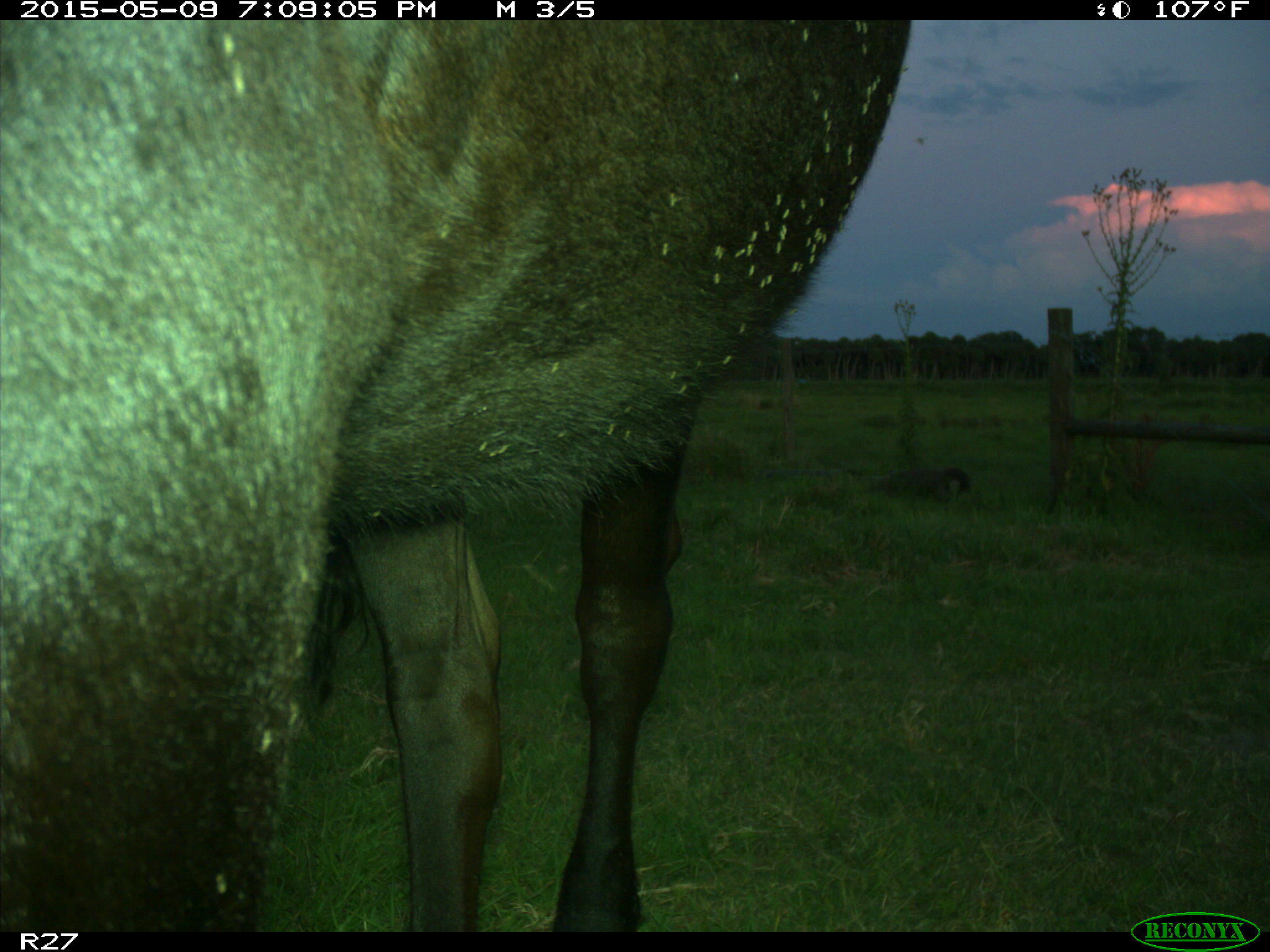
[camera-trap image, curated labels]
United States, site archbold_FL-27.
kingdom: Animalia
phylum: Chordata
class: Mammalia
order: Artiodactyla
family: Bovidae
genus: Bos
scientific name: Bos taurus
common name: domestic cow